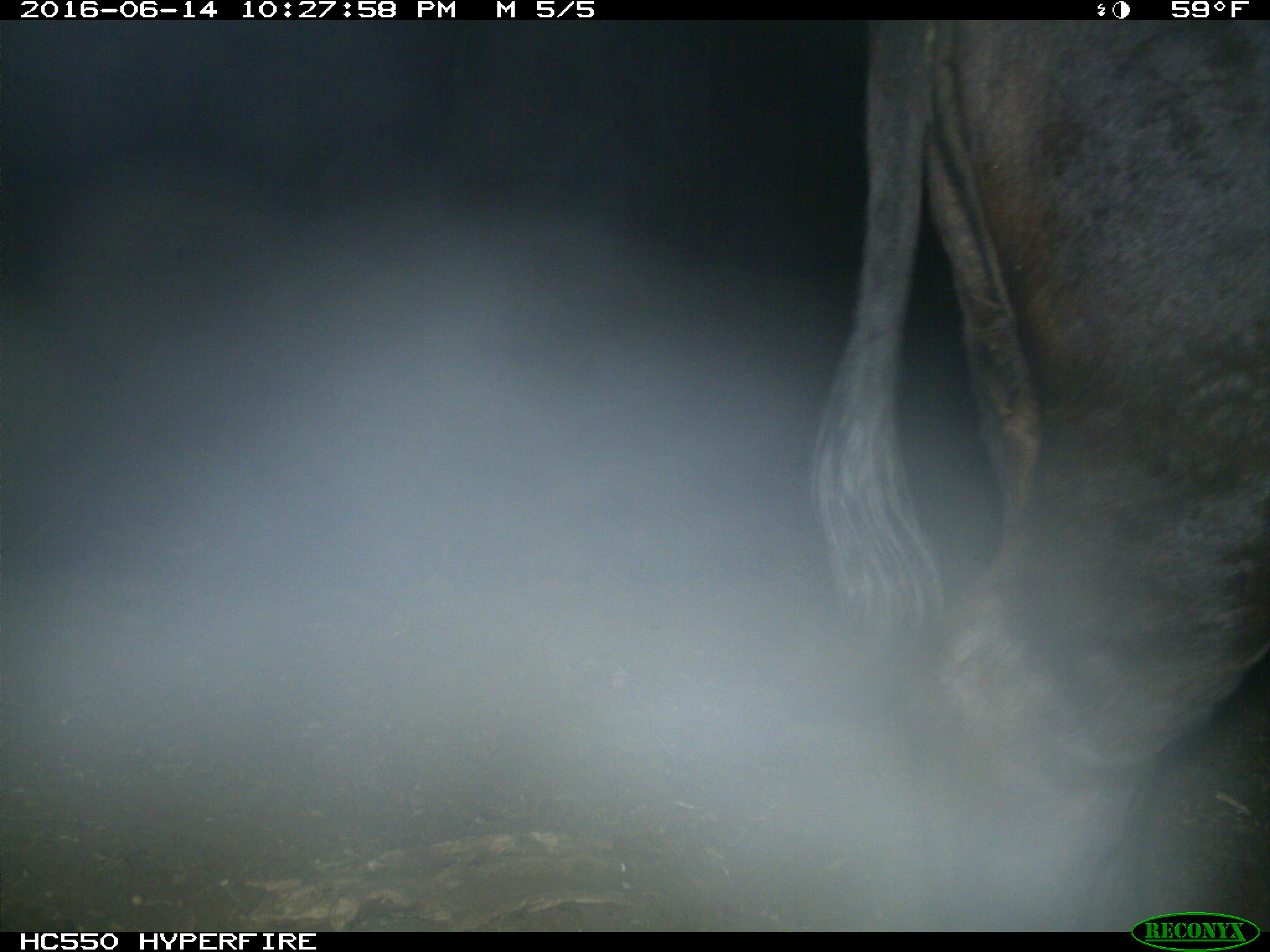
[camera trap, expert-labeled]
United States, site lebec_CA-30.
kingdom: Animalia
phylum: Chordata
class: Mammalia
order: Artiodactyla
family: Bovidae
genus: Bos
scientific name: Bos taurus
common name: domestic cow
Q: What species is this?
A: Bos taurus (domestic cow).